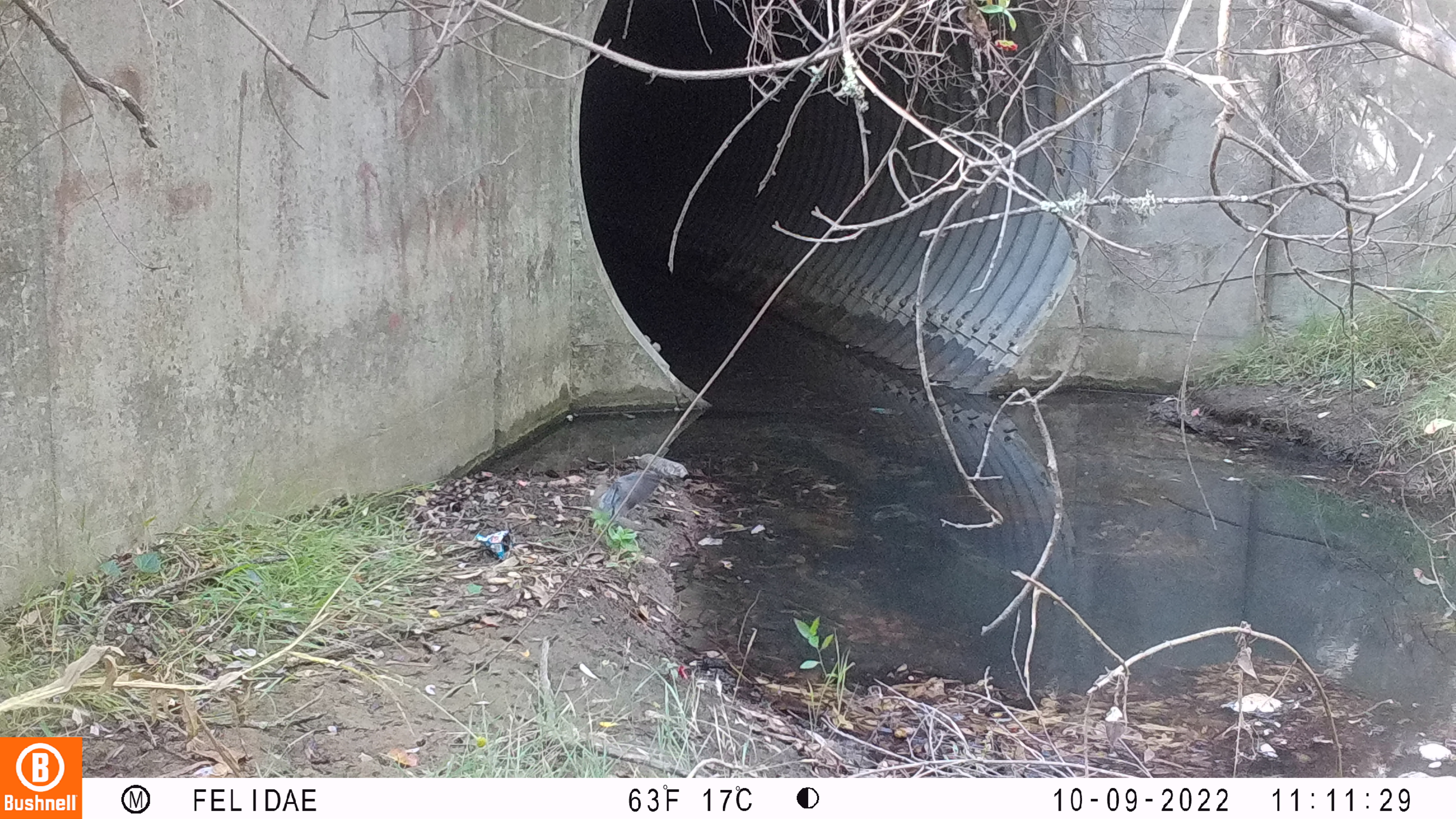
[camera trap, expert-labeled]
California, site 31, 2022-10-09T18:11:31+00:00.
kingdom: Animalia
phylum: Chordata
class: Aves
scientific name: Aves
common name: bird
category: unknown bird